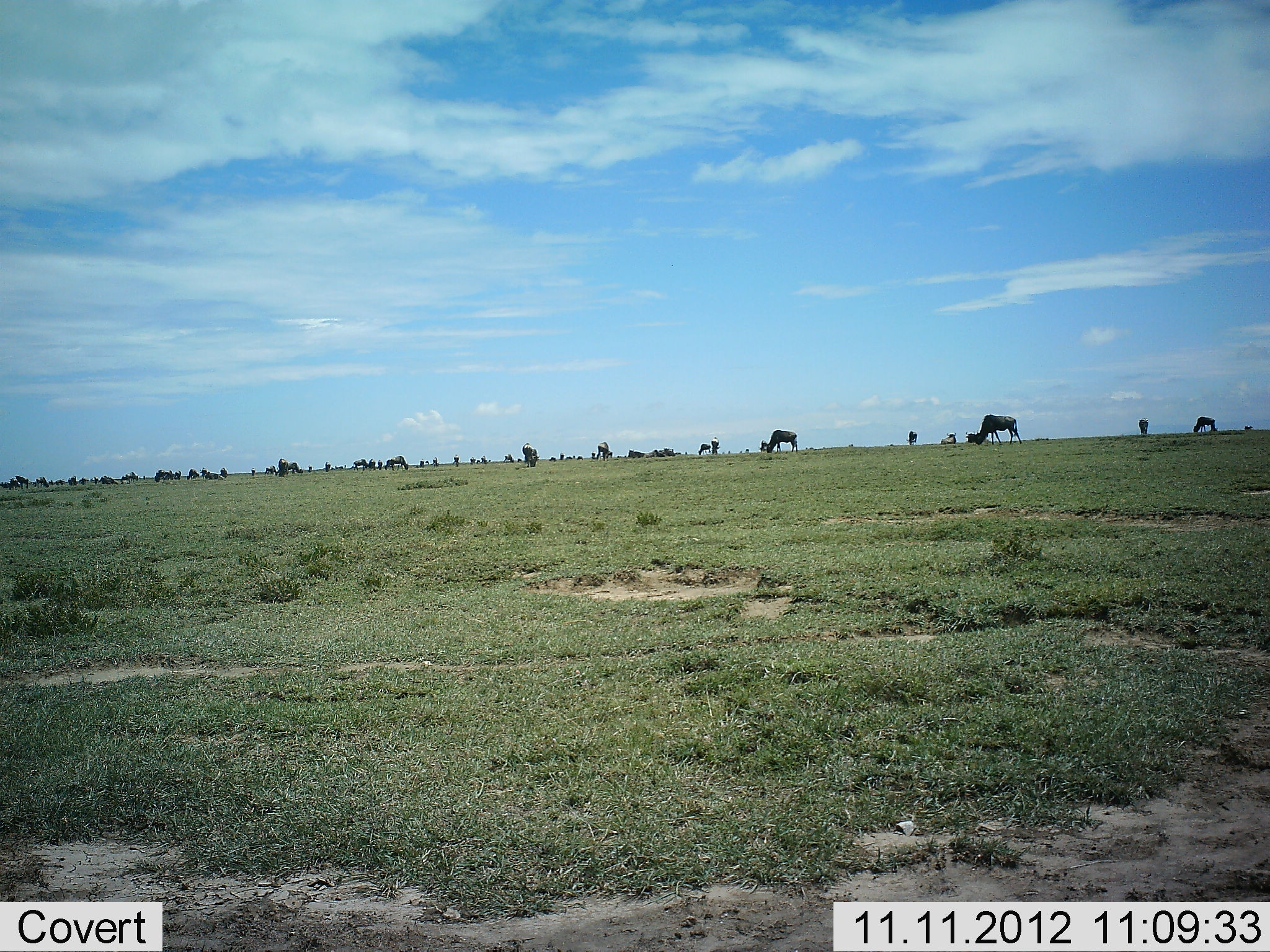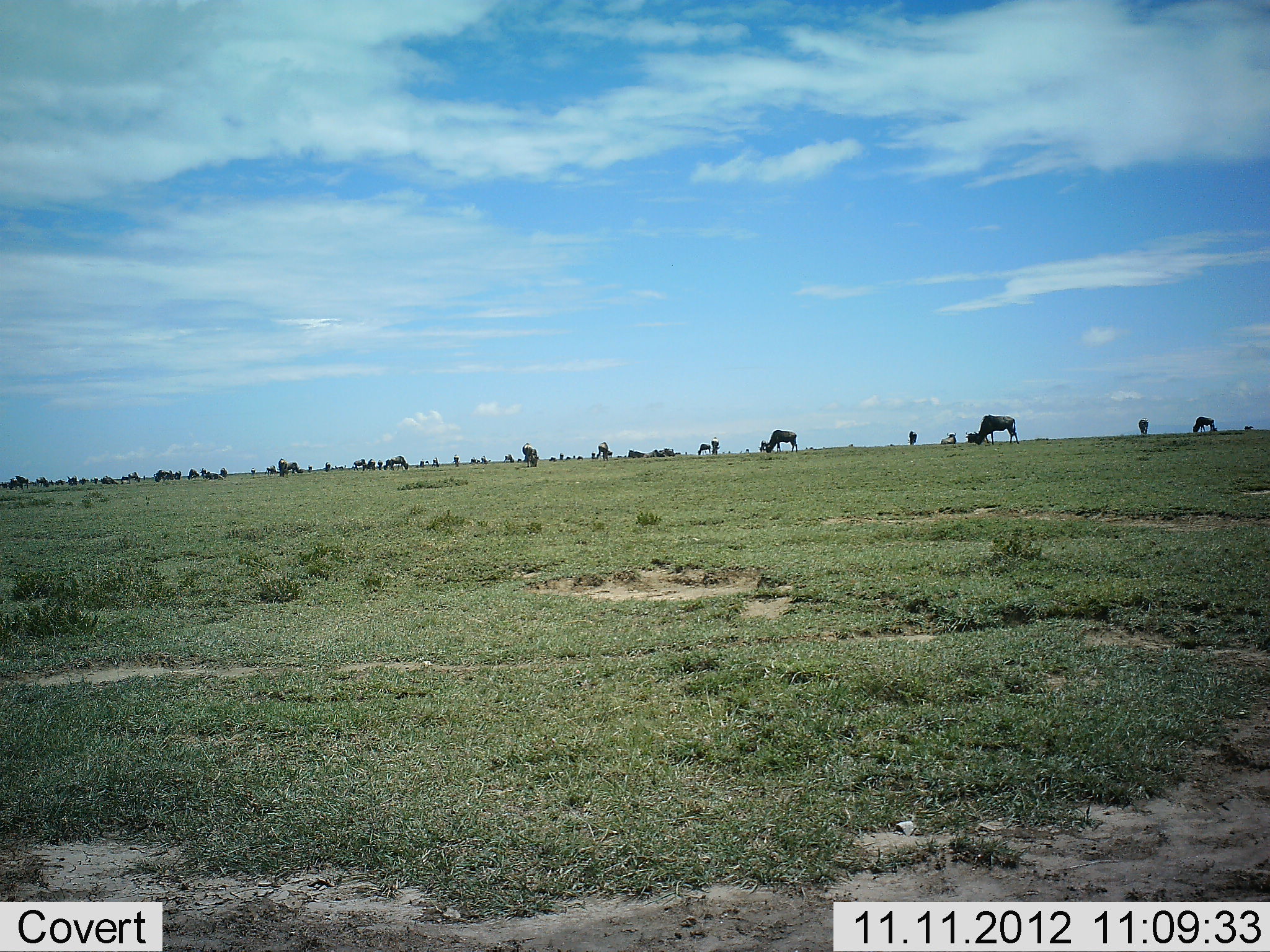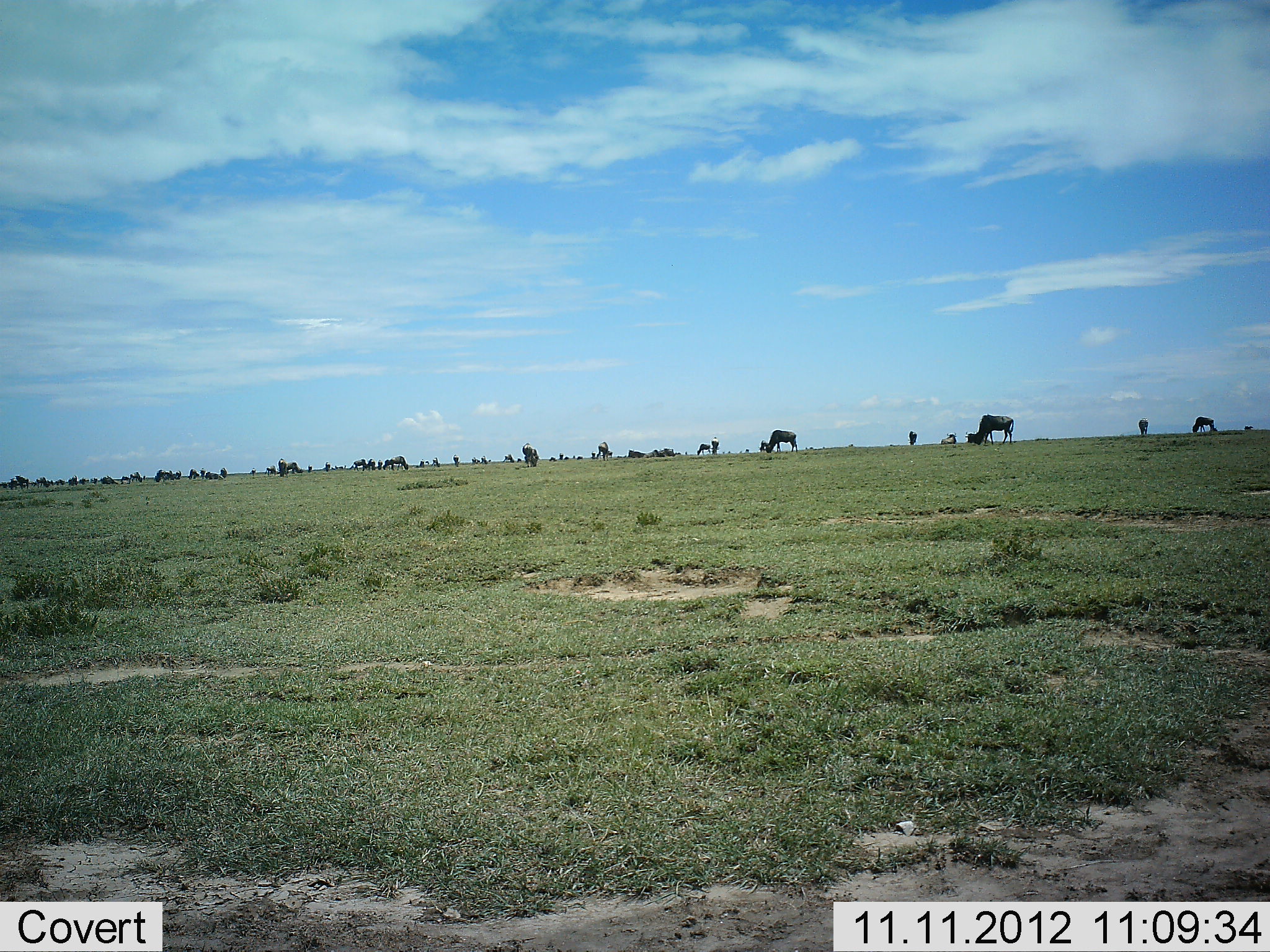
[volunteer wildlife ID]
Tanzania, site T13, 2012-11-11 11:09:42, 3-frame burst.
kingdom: Animalia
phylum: Chordata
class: Mammalia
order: Artiodactyla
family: Bovidae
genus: Connochaetes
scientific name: Connochaetes taurinus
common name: blue wildebeest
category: wildebeest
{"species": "wildebeest (blue wildebeest) (Connochaetes taurinus)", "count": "11-50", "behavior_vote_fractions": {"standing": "30%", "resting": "10%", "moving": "10%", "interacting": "0%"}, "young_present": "0%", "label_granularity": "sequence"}